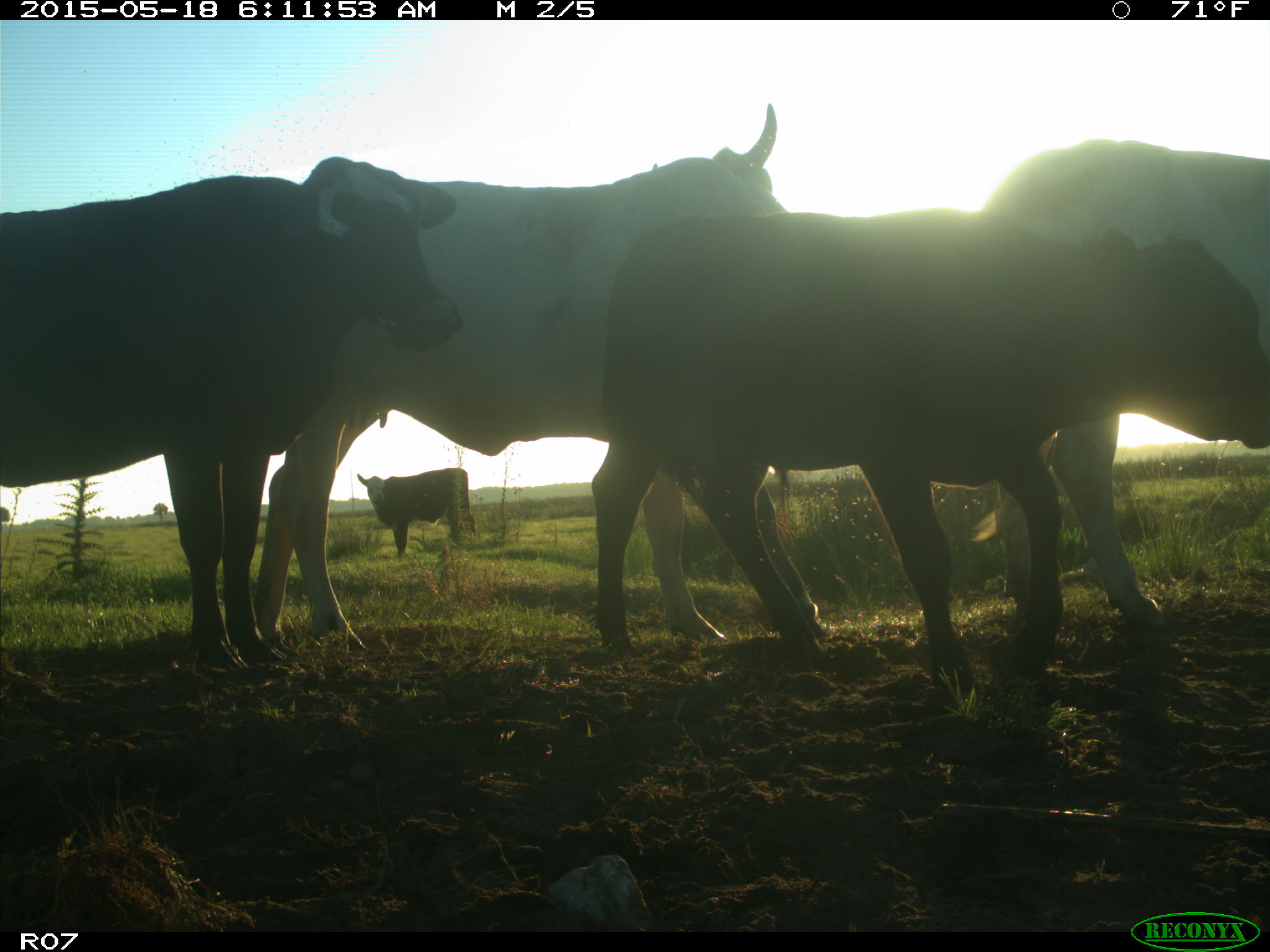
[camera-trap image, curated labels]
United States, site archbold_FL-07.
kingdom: Animalia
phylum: Chordata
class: Mammalia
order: Artiodactyla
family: Bovidae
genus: Bos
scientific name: Bos taurus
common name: domestic cow